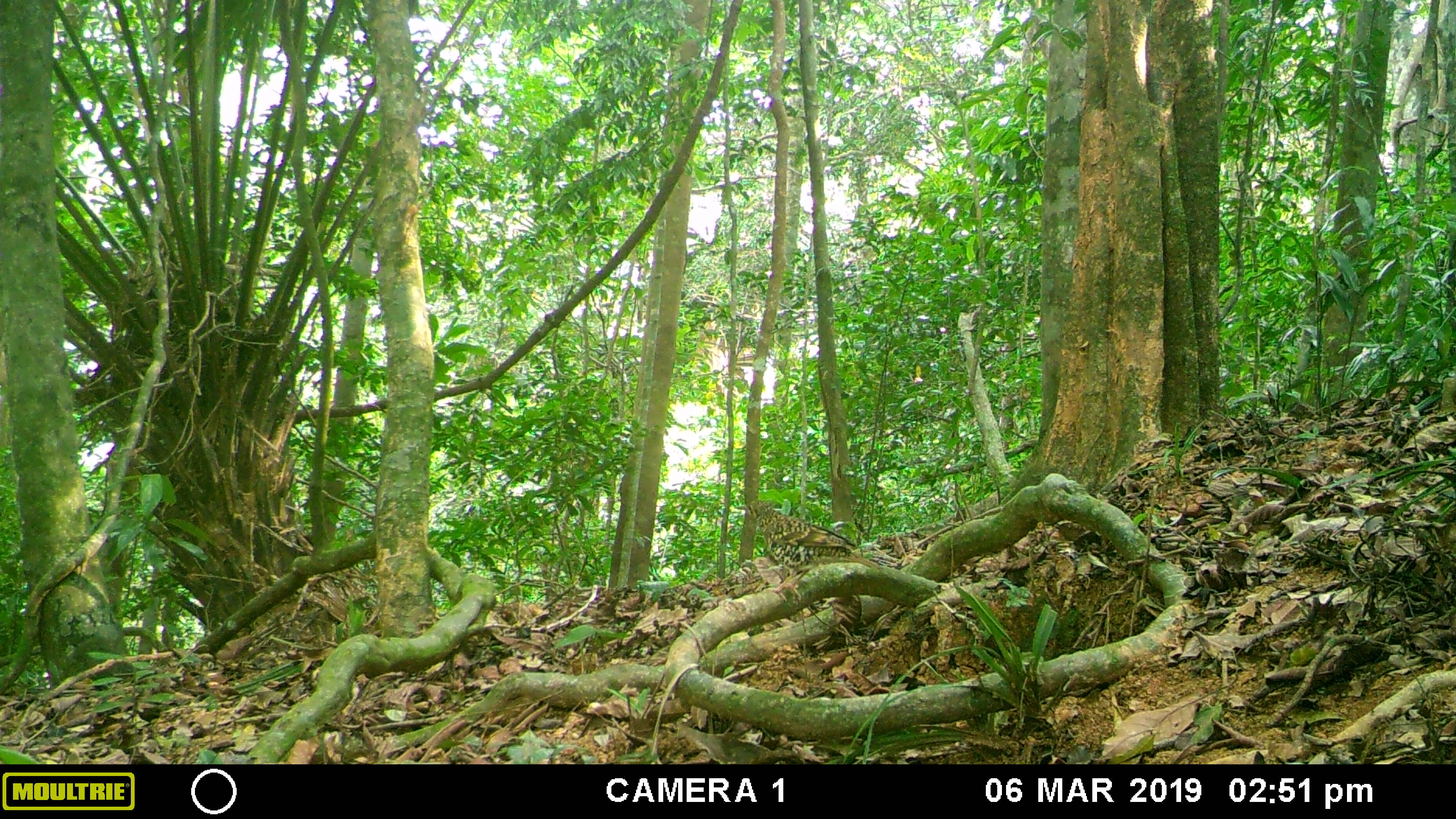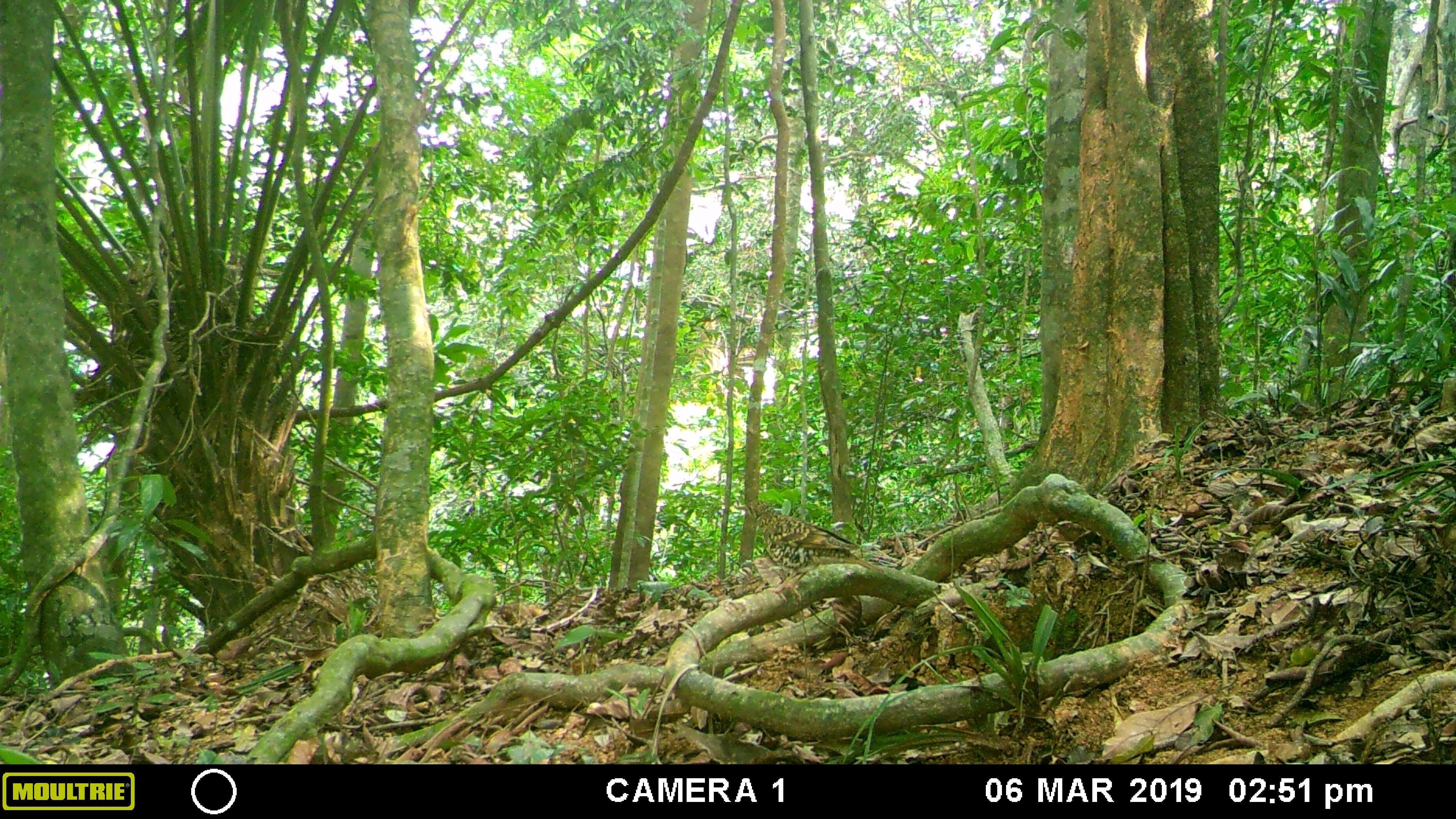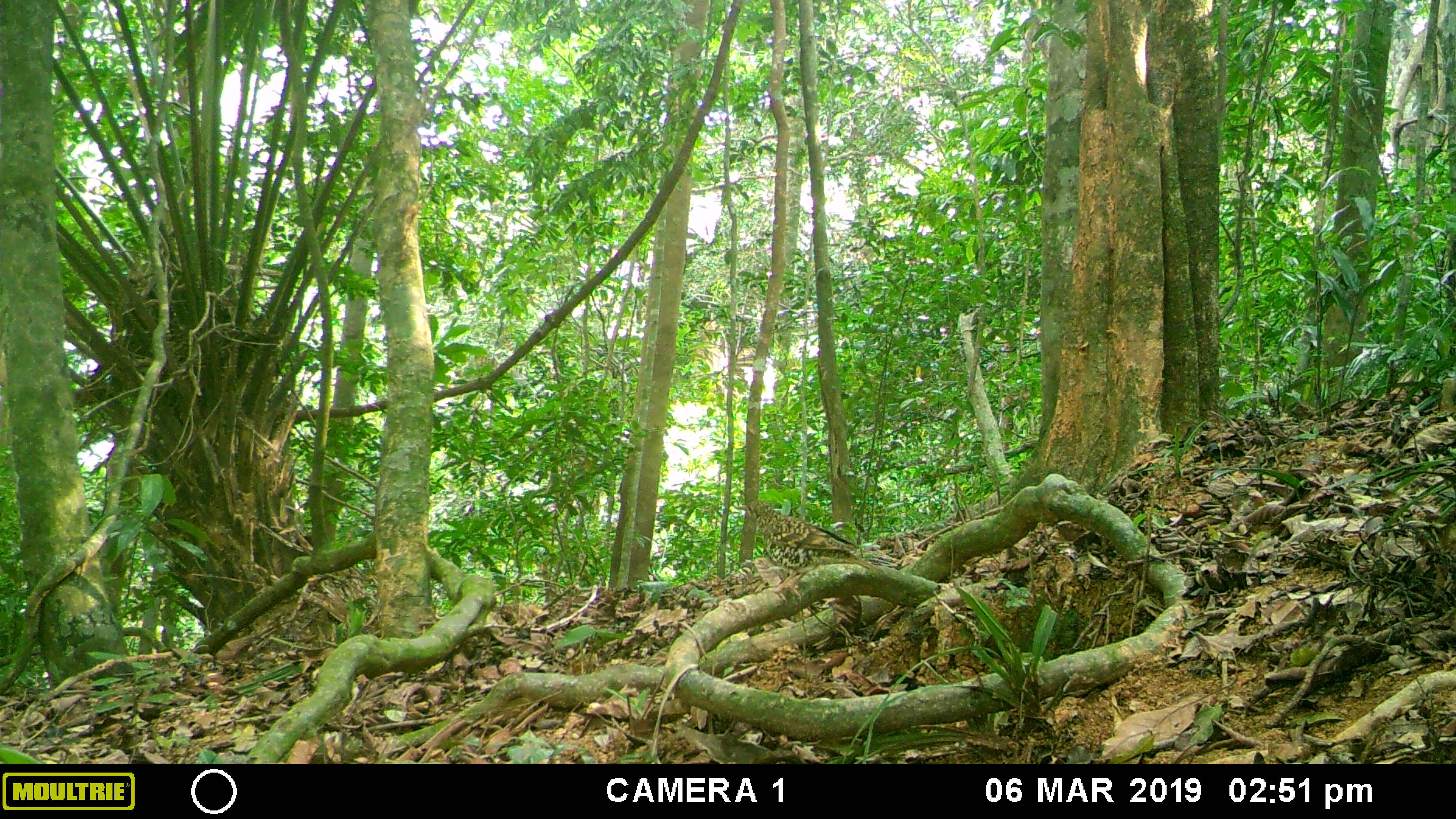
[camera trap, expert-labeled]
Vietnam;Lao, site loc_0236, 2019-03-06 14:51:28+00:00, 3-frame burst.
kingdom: Animalia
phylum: Chordata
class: Aves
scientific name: Aves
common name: bird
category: unidentified bird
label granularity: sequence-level